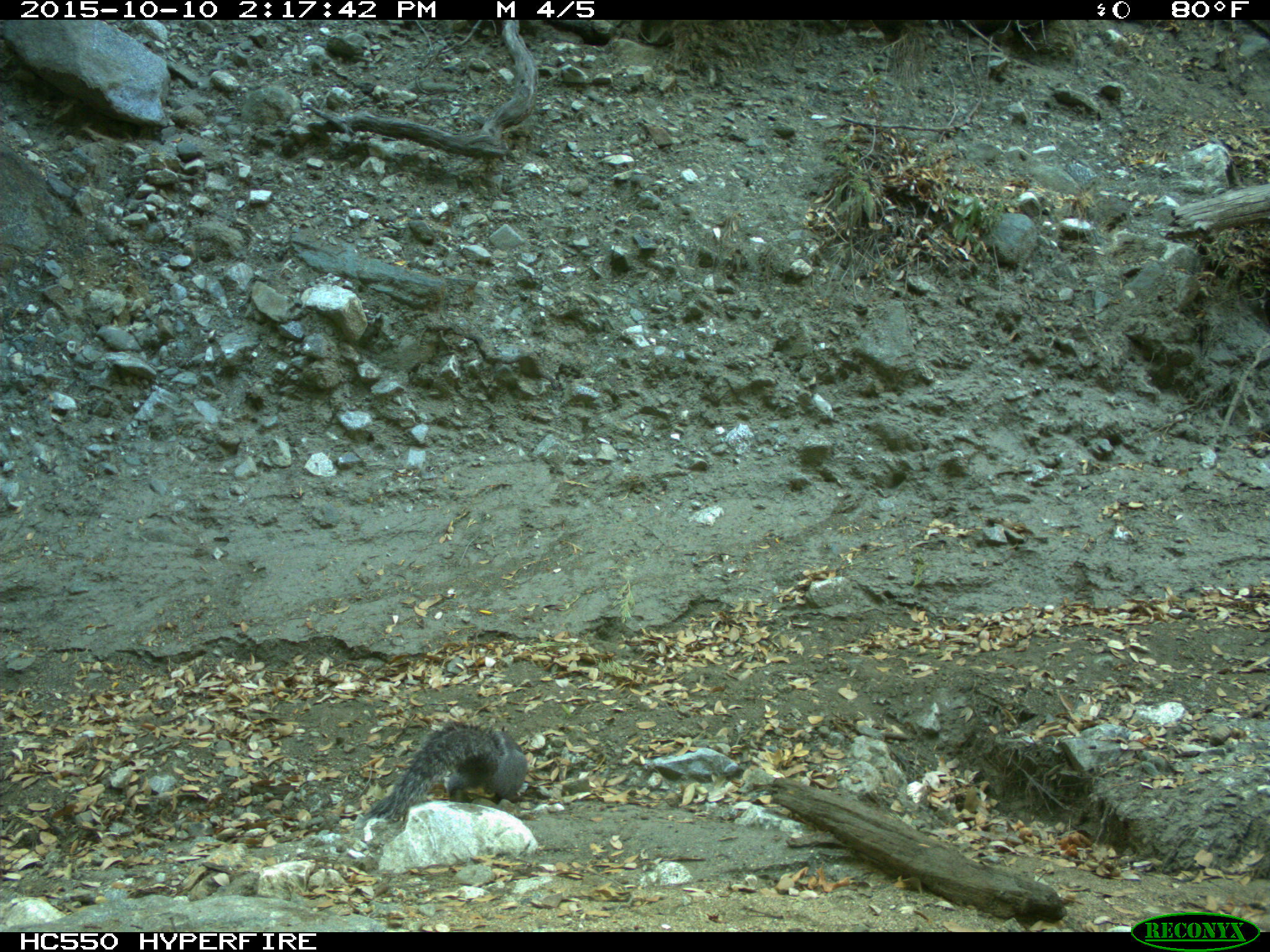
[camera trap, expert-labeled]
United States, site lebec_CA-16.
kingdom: Animalia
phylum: Chordata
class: Mammalia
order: Rodentia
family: Sciuridae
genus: Sciurus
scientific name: Sciurus carolinensis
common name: eastern gray squirrel